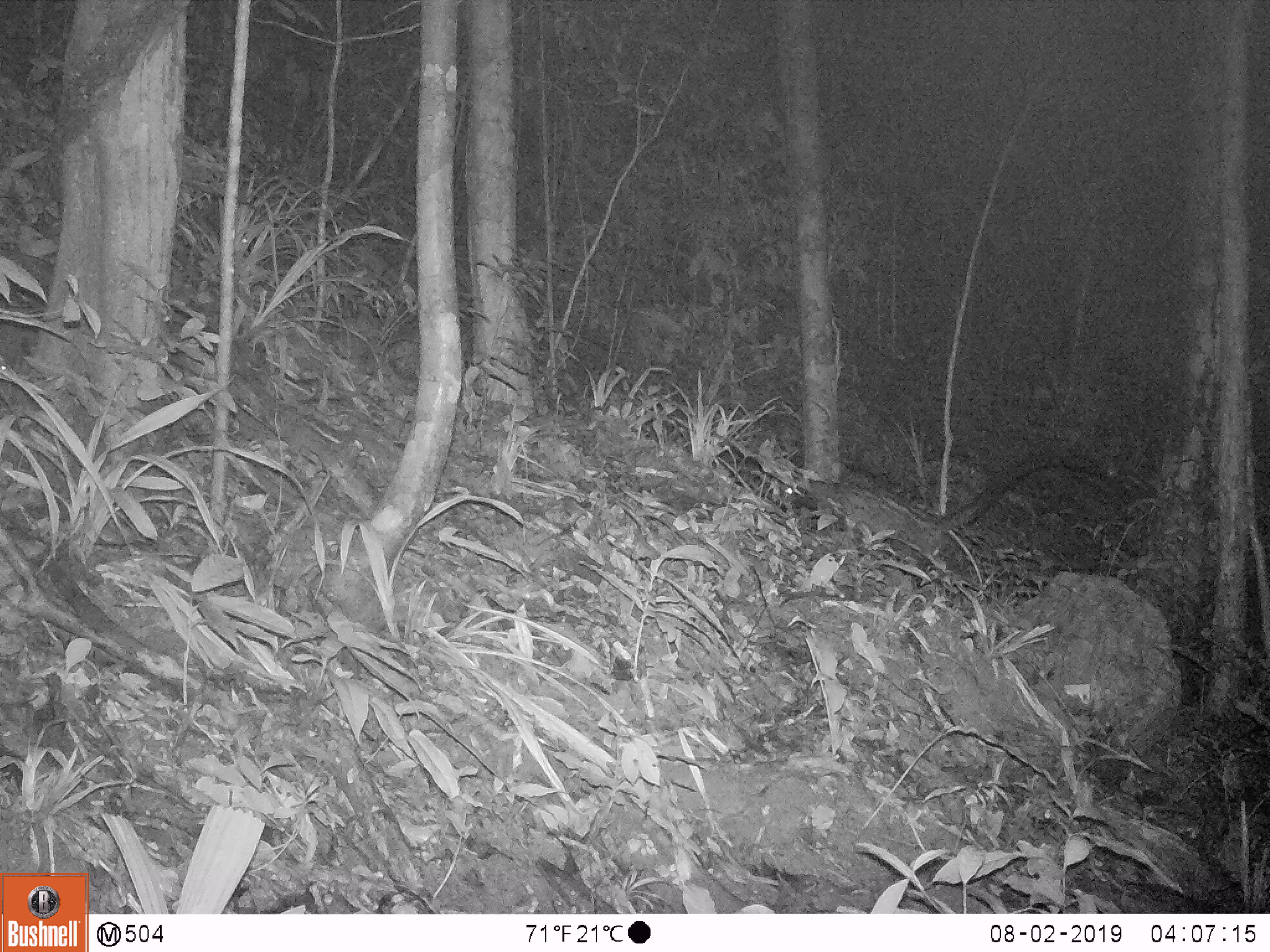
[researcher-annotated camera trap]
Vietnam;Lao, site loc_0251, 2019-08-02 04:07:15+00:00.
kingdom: Animalia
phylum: Chordata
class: Mammalia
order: Carnivora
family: Viverridae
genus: Paradoxurus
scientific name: Paradoxurus hermaphroditus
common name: common palm civet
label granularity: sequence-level